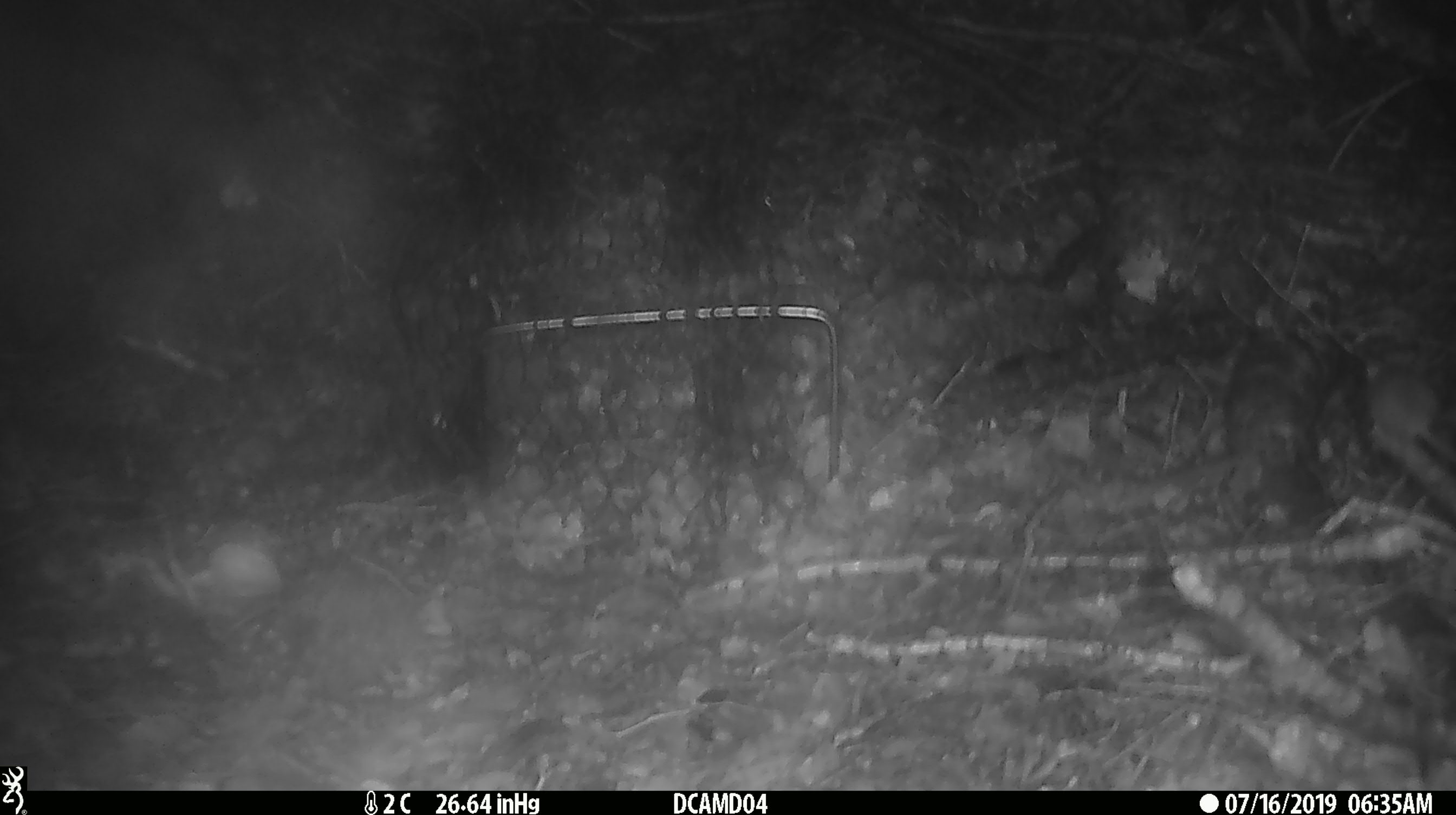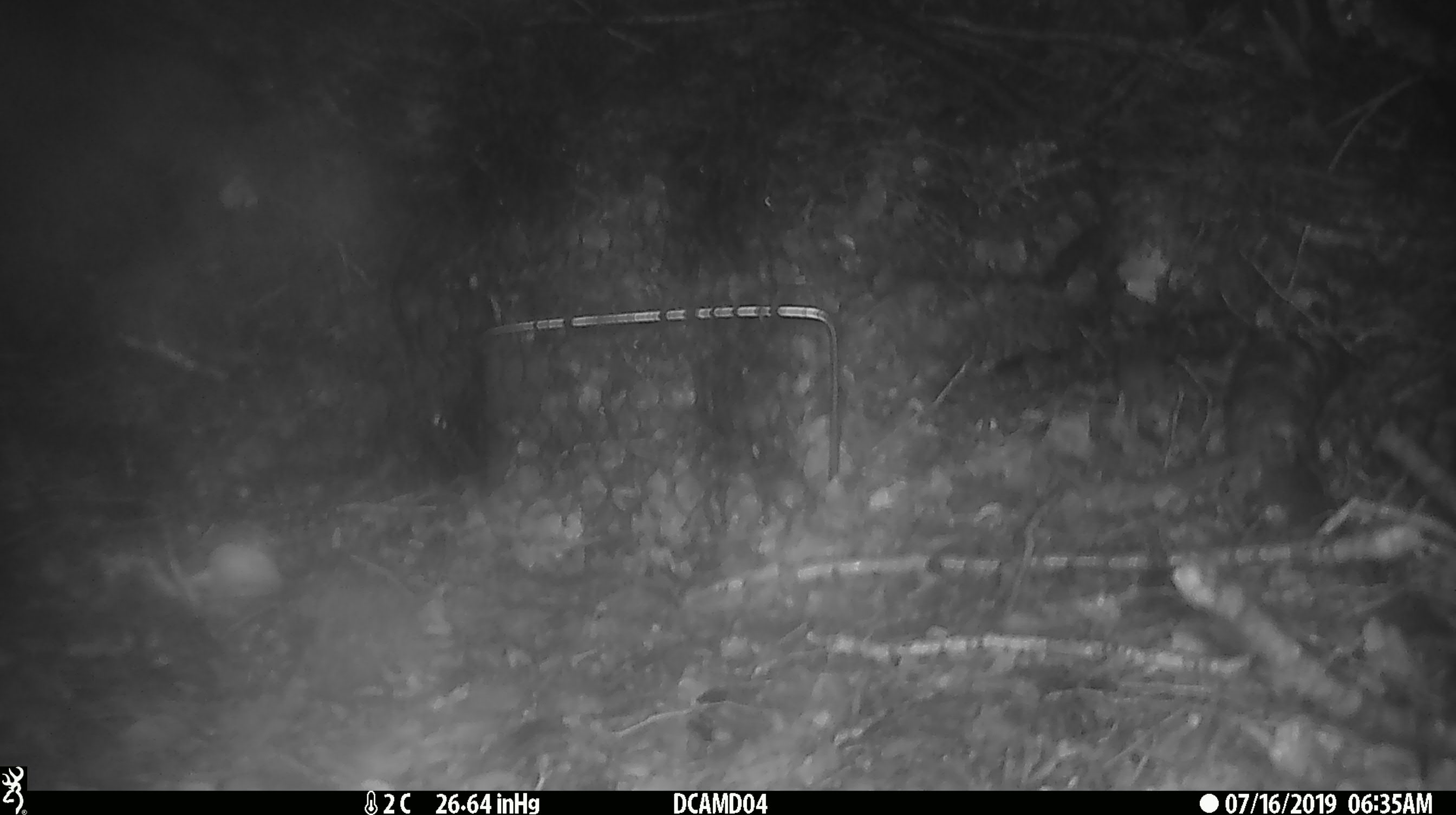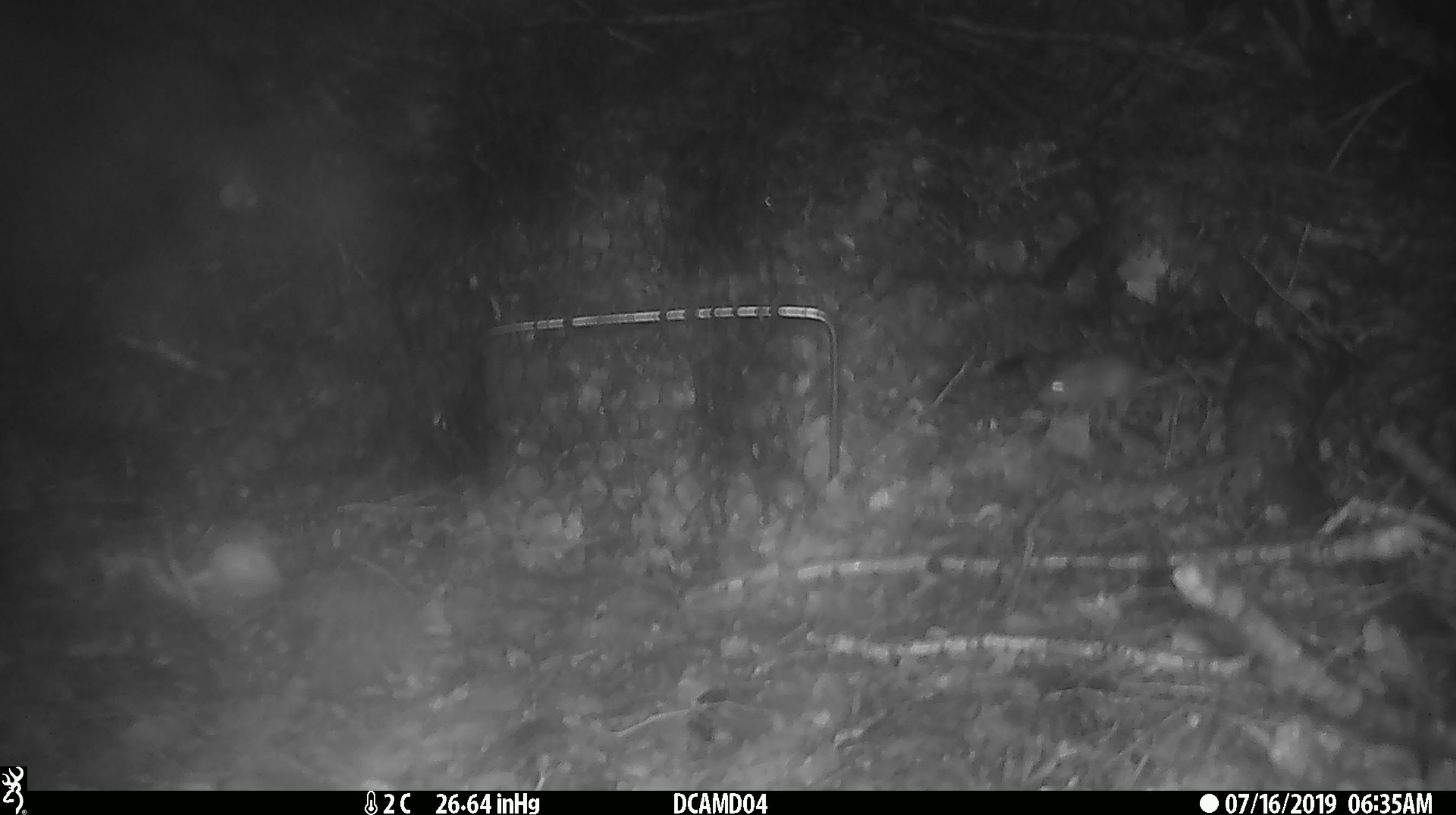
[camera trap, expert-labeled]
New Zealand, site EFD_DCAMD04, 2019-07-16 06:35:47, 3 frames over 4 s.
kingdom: Animalia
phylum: Chordata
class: Mammalia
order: Rodentia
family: Muridae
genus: Mus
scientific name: Mus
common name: mouse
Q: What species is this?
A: Mouse (Mus).